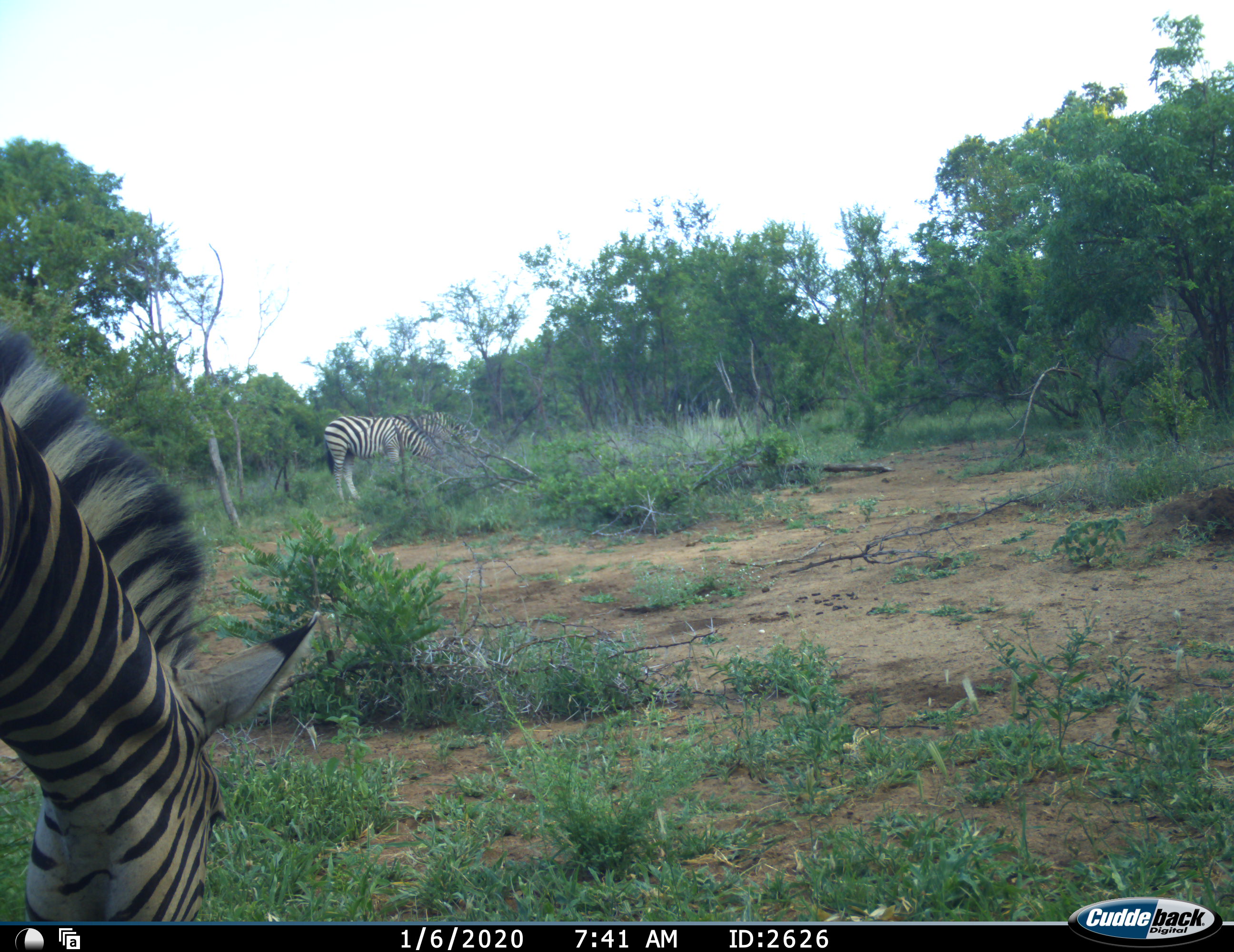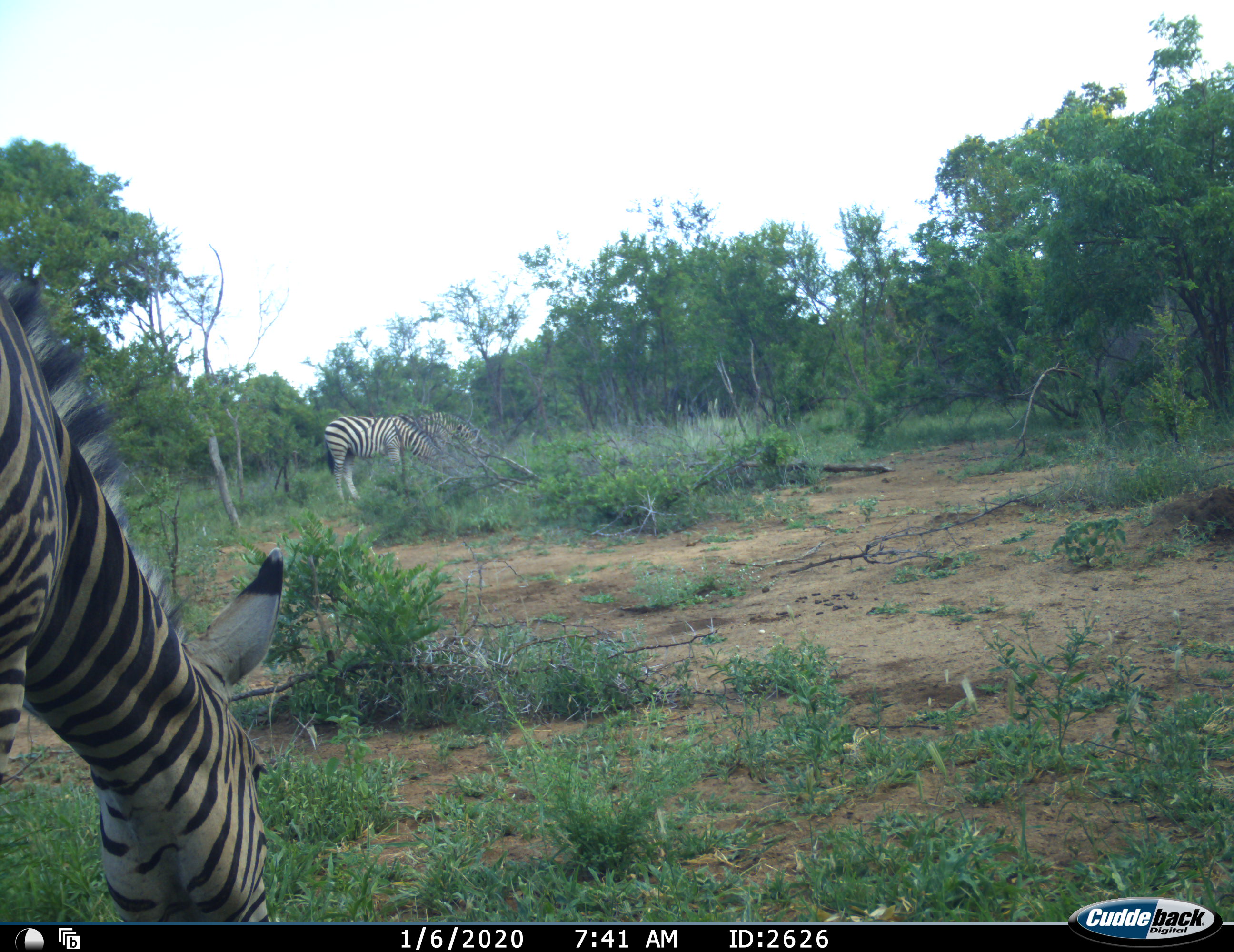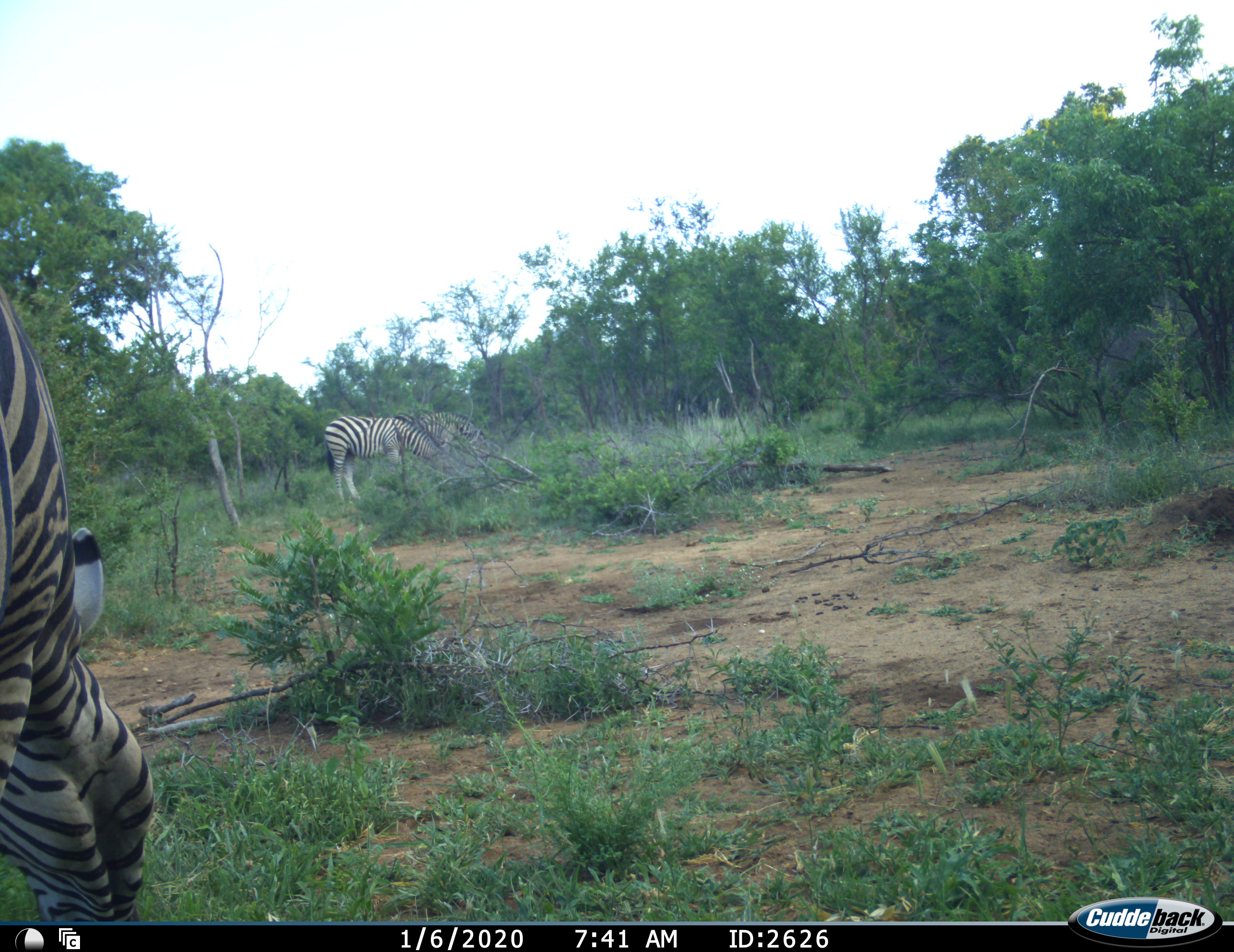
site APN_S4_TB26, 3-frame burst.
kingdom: Animalia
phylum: Chordata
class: Mammalia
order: Perissodactyla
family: Equidae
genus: Equus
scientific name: Equus quagga burchellii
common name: burchell's zebra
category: zebraburchells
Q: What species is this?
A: Zebraburchells (burchell's zebra) (Equus quagga burchellii).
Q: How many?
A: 3.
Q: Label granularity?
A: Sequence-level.